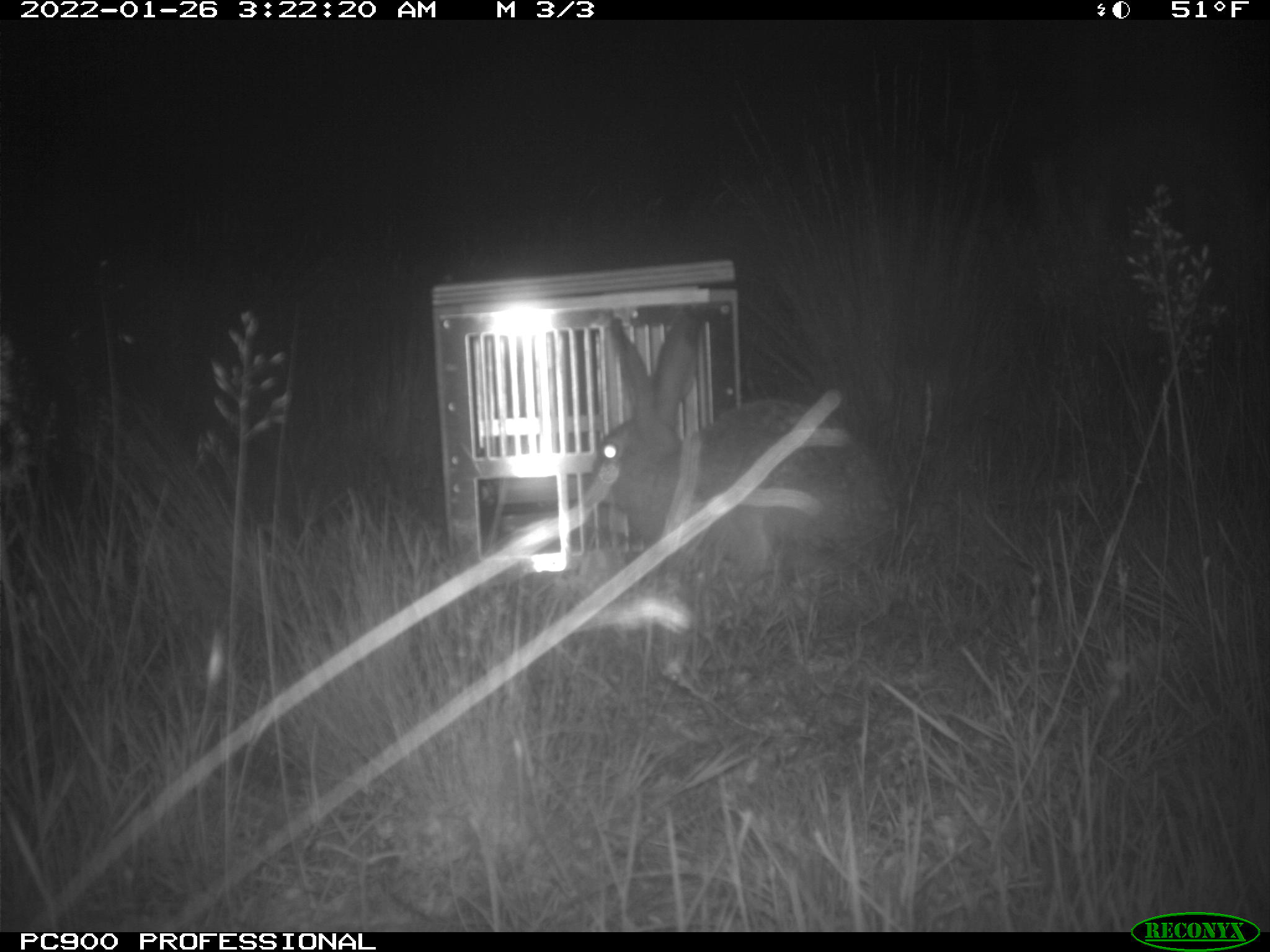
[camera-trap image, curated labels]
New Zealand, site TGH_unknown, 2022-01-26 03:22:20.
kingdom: Animalia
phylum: Chordata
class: Mammalia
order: Lagomorpha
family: Leporidae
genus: Lepus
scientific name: Lepus europaeus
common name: brown hare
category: hare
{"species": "hare (brown hare) (Lepus europaeus)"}